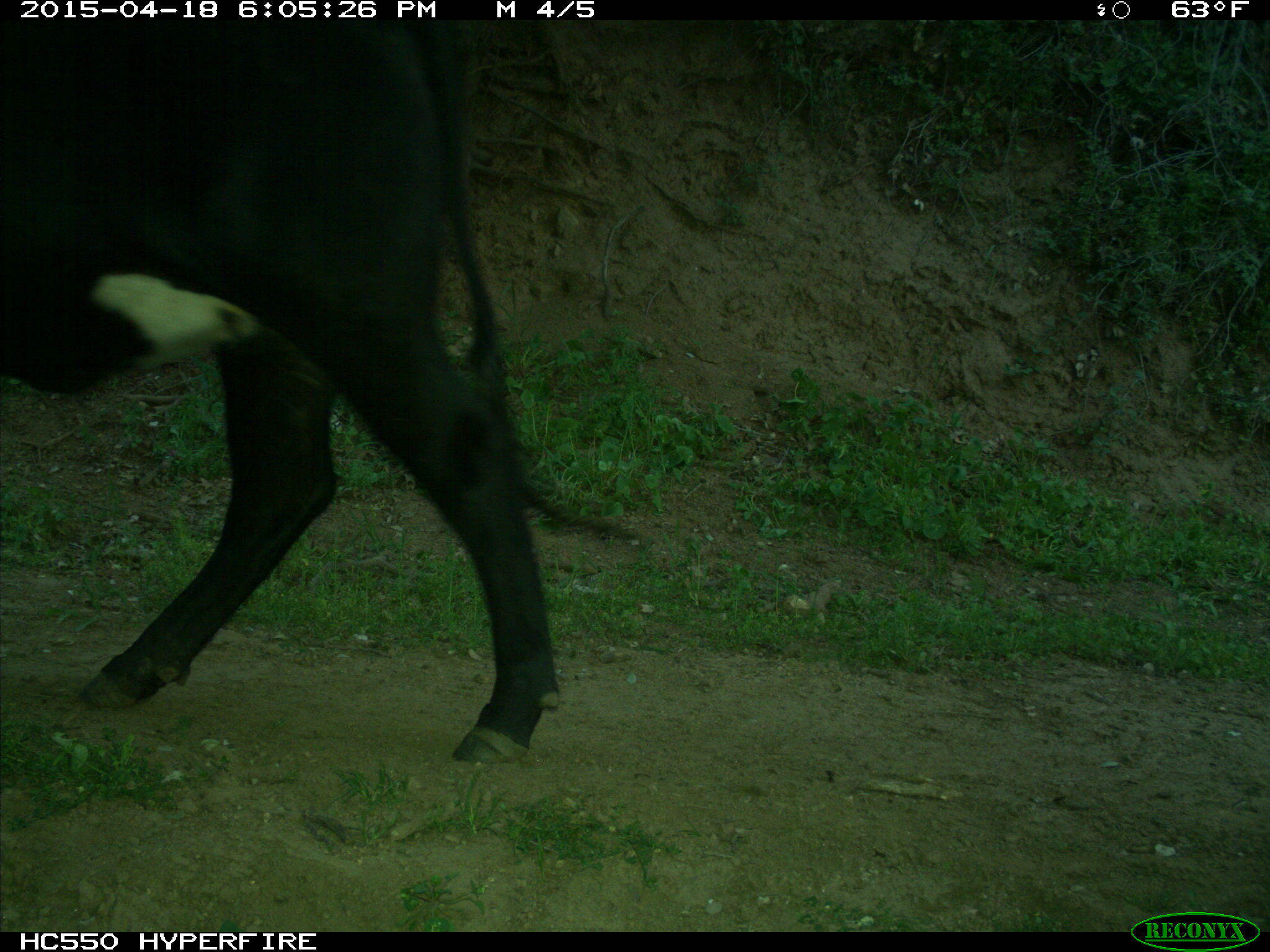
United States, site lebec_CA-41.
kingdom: Animalia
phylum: Chordata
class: Mammalia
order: Artiodactyla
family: Bovidae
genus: Bos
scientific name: Bos taurus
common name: domestic cow